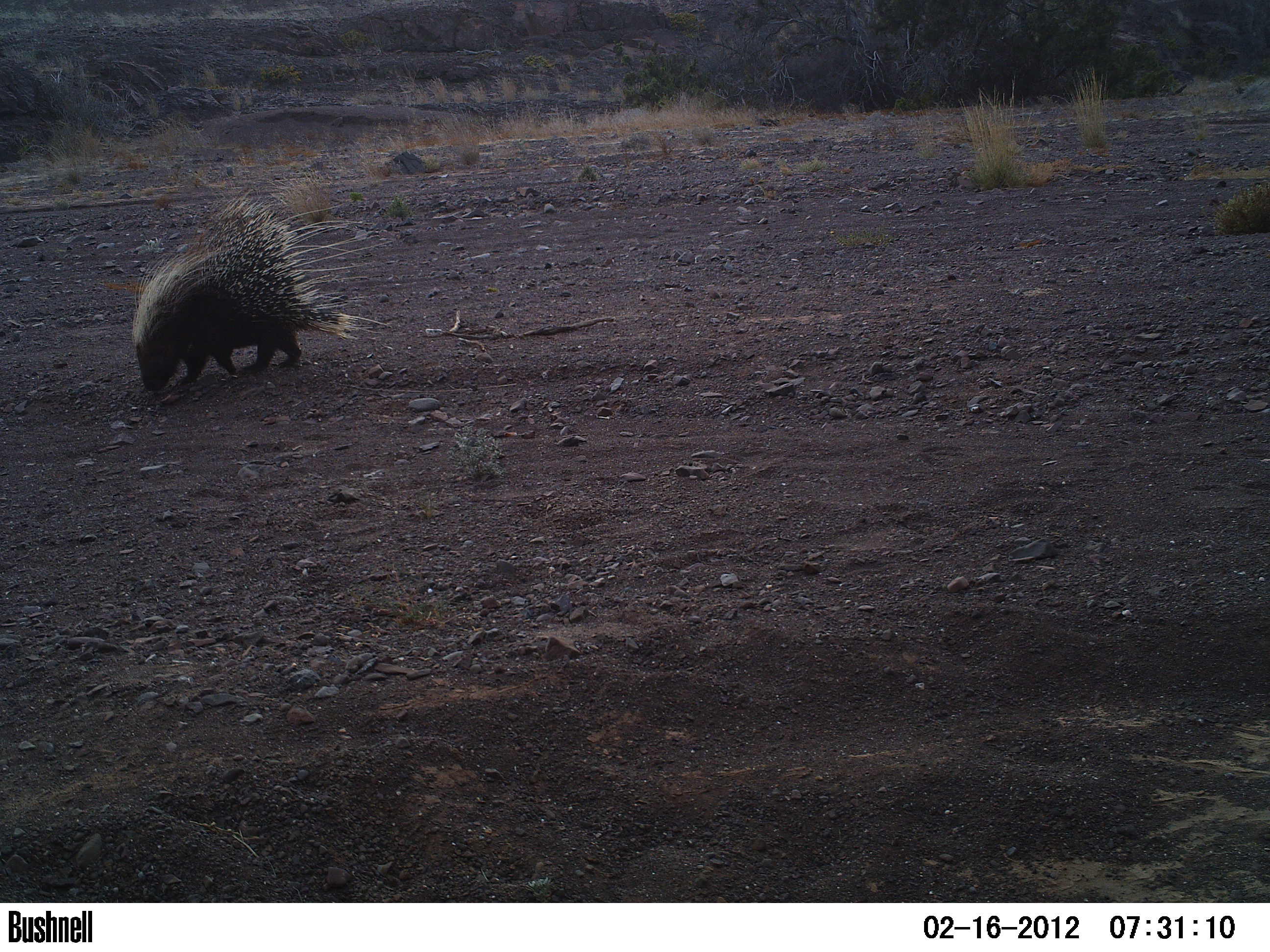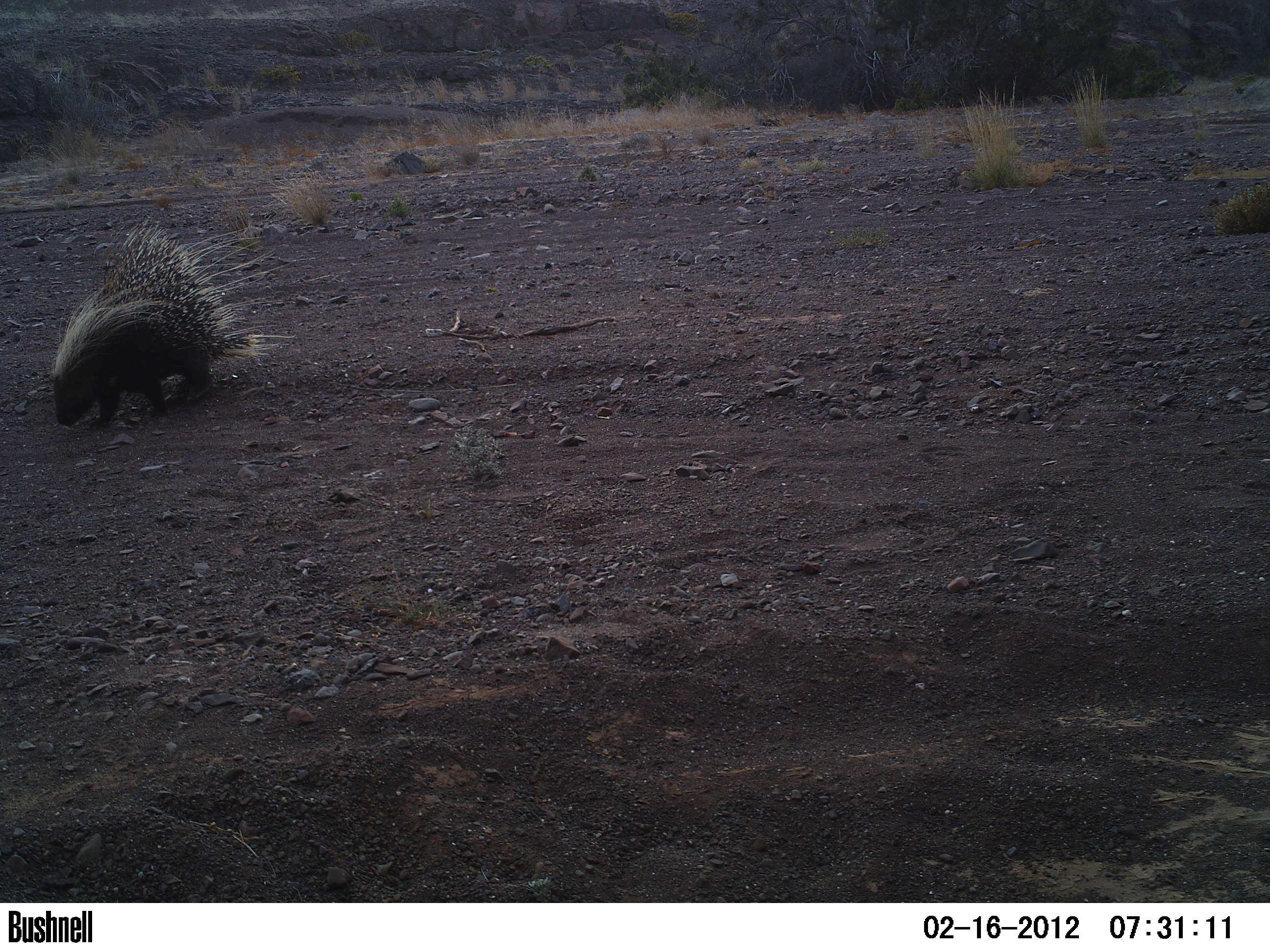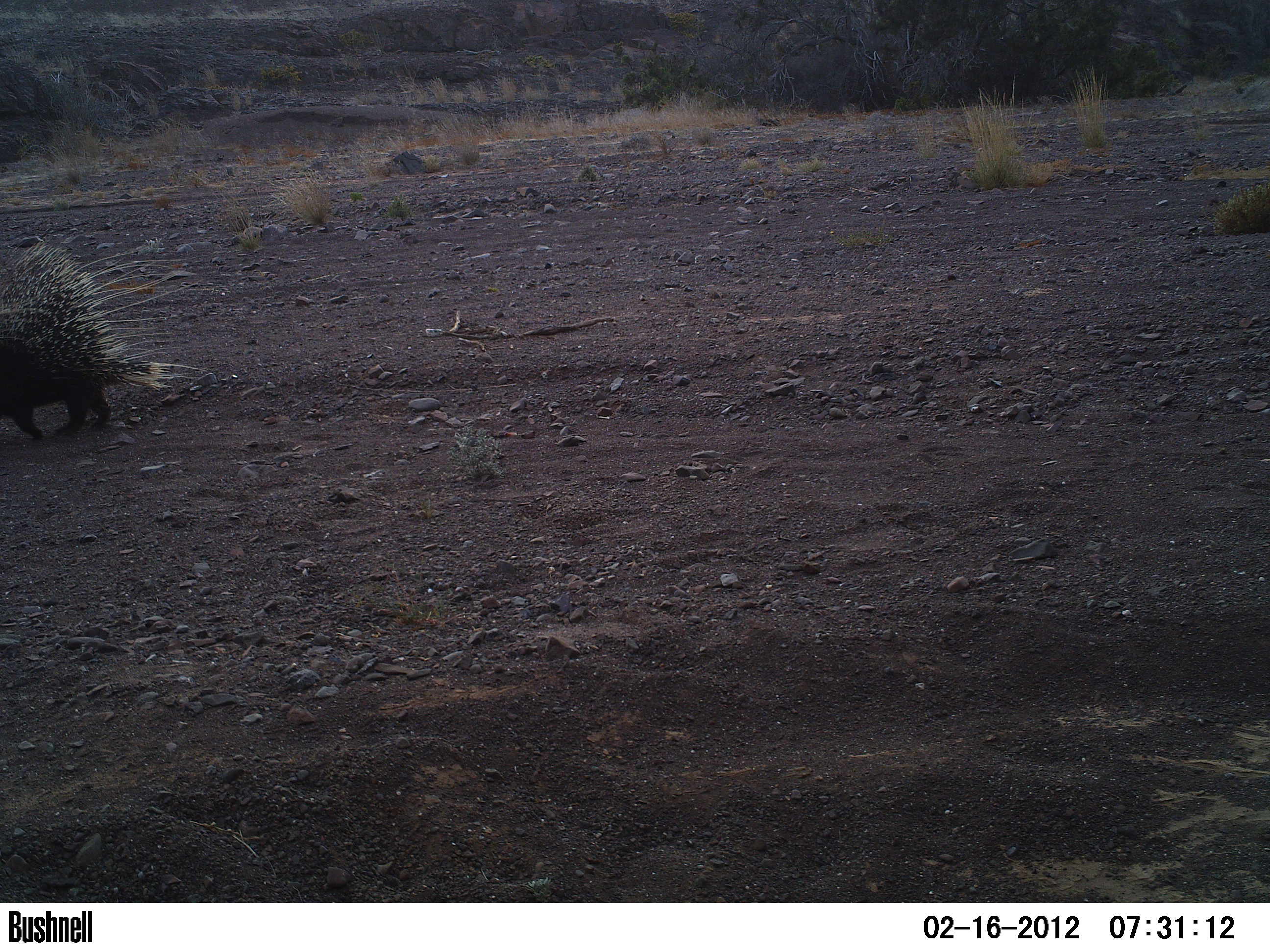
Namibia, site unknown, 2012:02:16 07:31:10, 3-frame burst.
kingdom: Animalia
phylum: Chordata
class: Mammalia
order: Rodentia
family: Hystricidae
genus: Hystrix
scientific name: Hystrix africaeaustralis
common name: cape porcupine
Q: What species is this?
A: Hystrix africaeaustralis (cape porcupine).